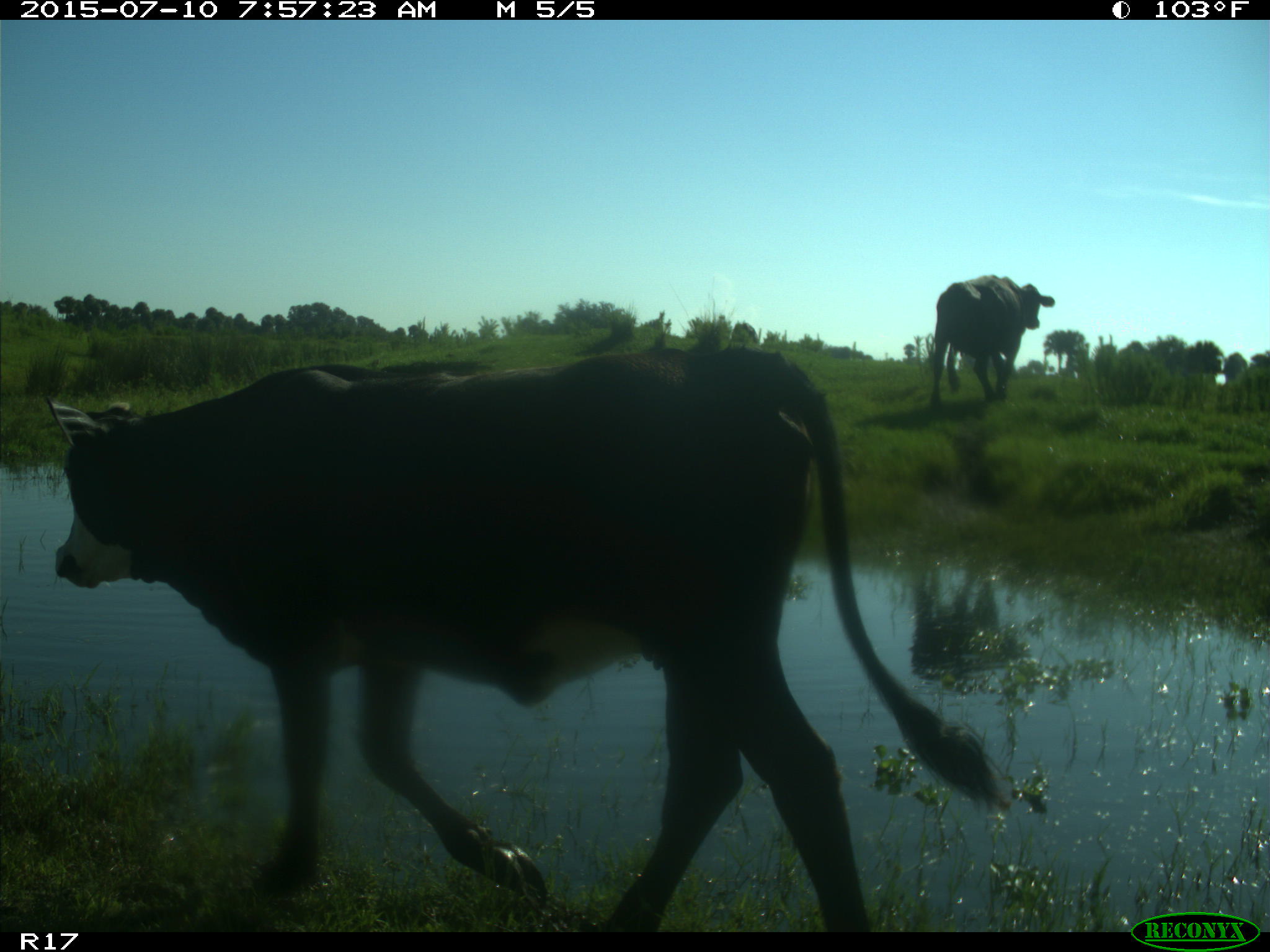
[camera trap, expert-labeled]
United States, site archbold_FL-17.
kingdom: Animalia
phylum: Chordata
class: Mammalia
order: Artiodactyla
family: Bovidae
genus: Bos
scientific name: Bos taurus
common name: domestic cow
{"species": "Bos taurus (domestic cow)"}